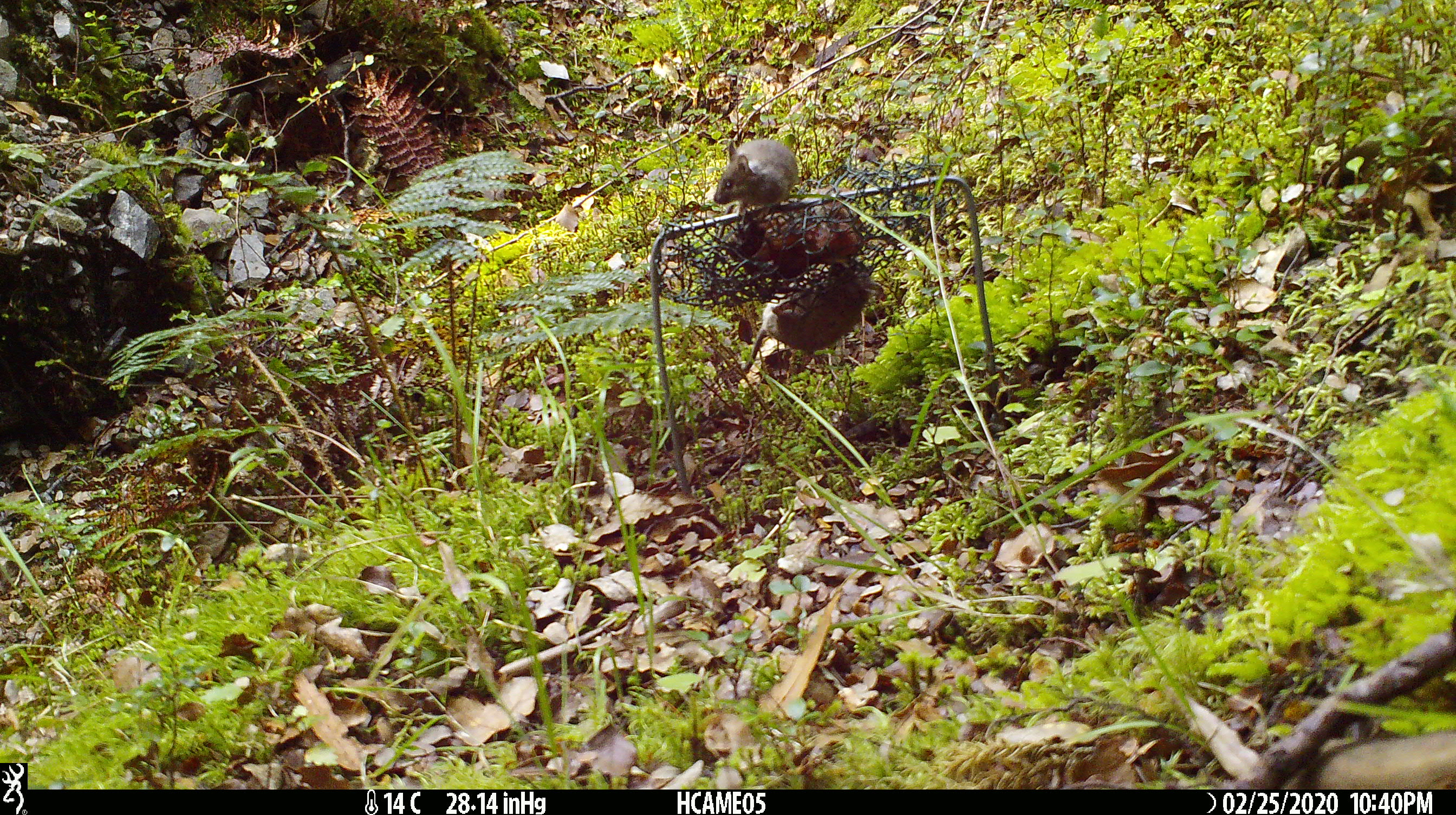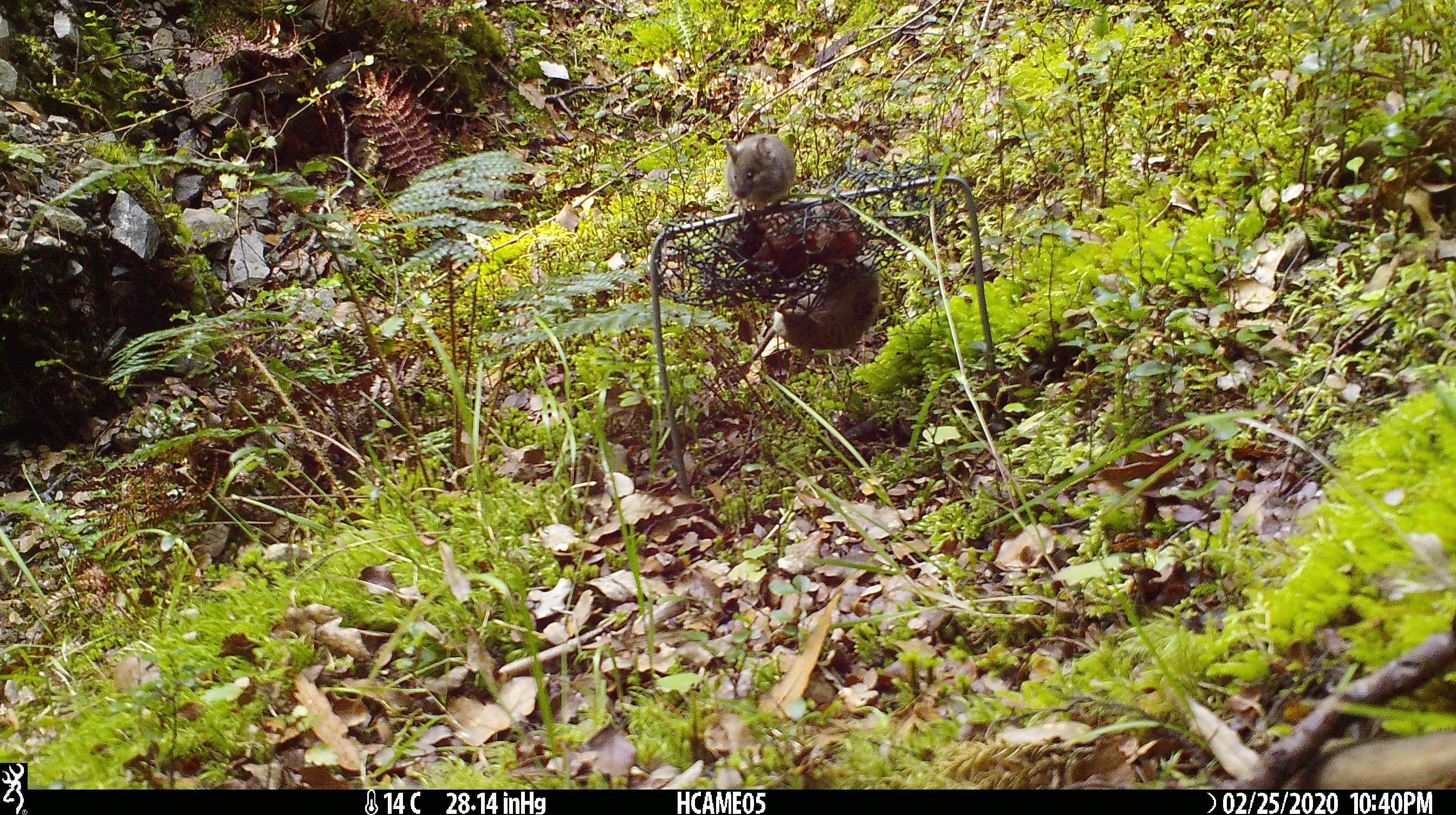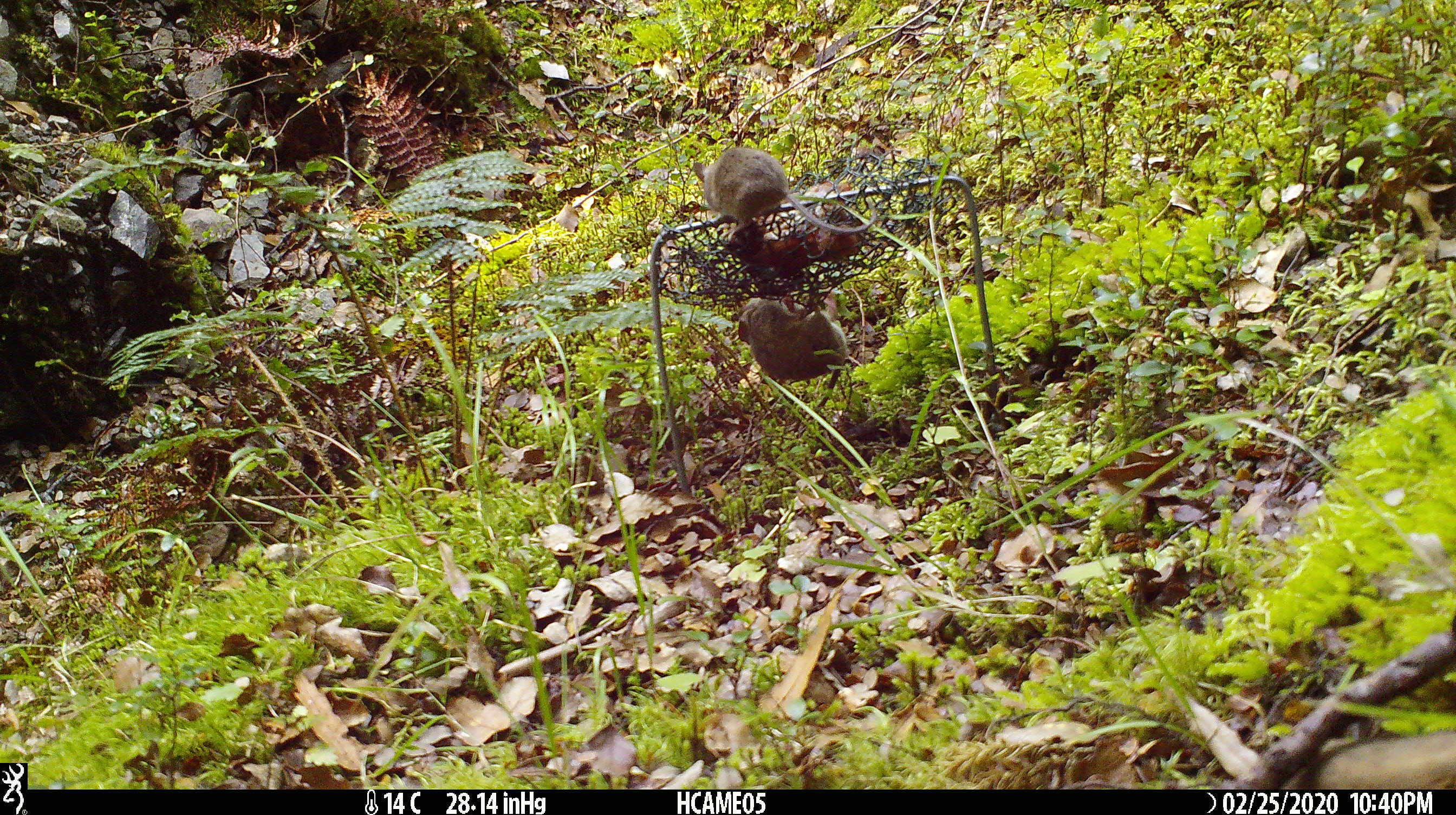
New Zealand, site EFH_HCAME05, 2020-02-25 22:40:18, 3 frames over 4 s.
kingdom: Animalia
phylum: Chordata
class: Mammalia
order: Rodentia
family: Muridae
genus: Mus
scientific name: Mus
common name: mouse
Mouse (Mus).